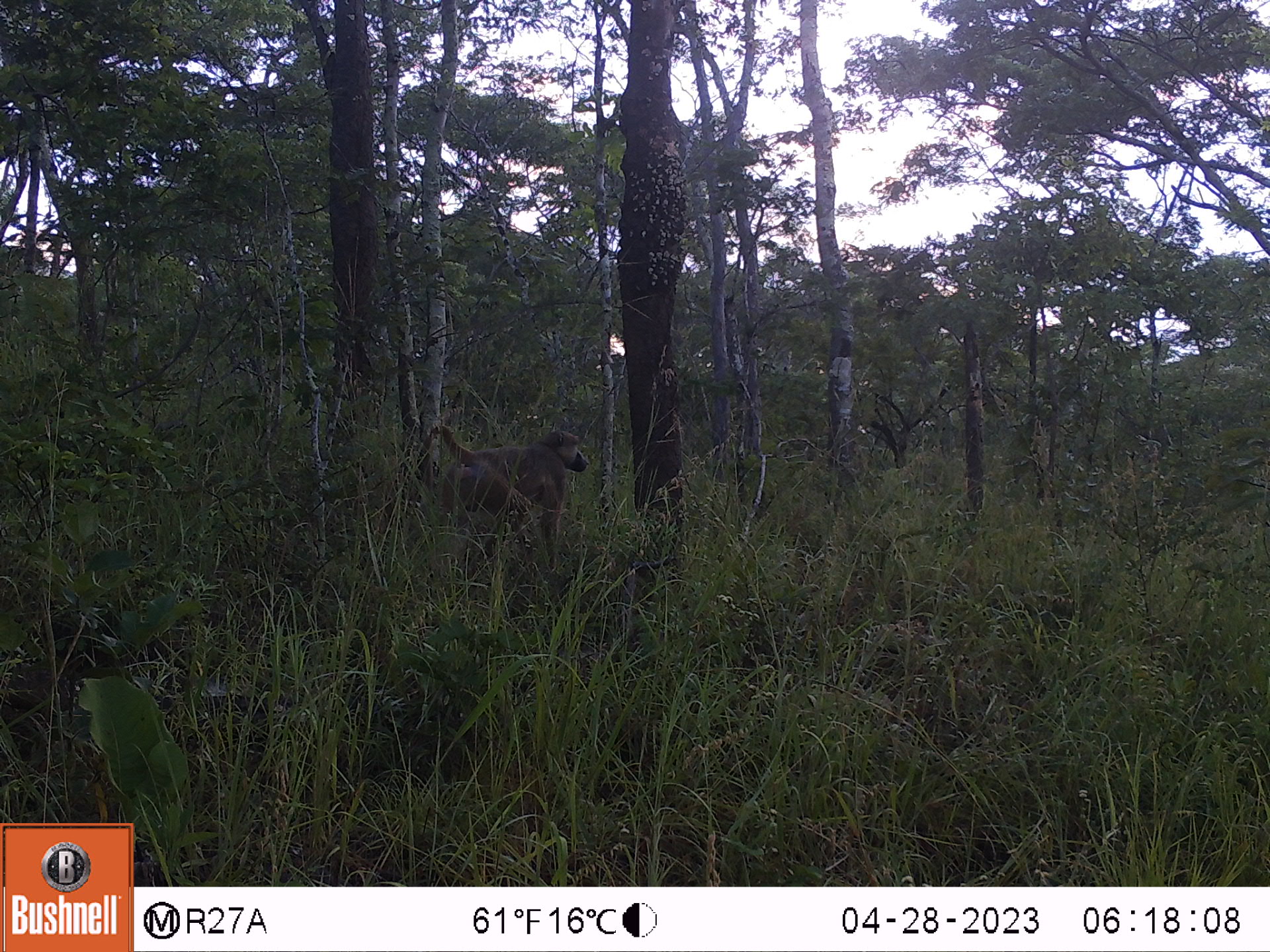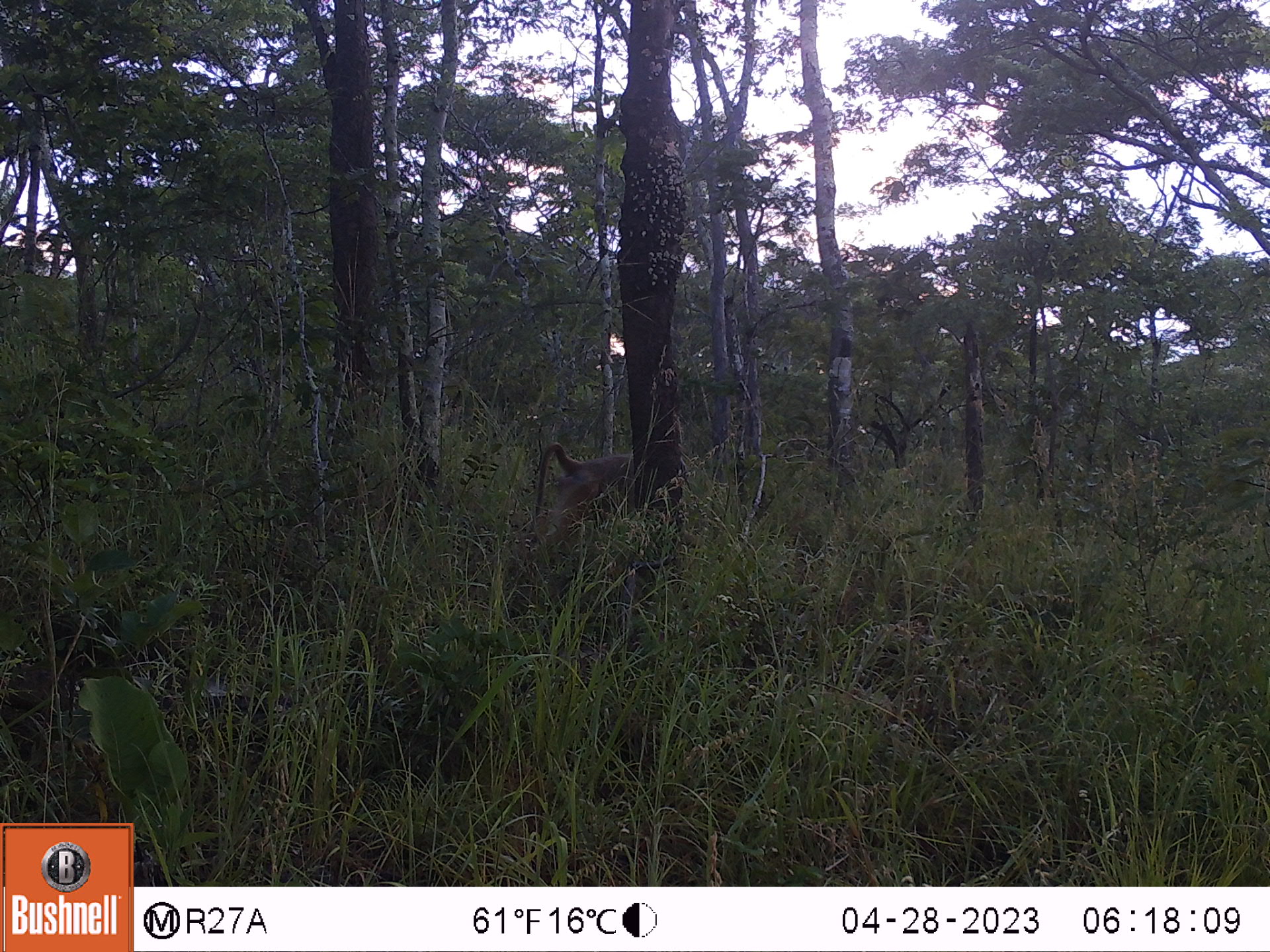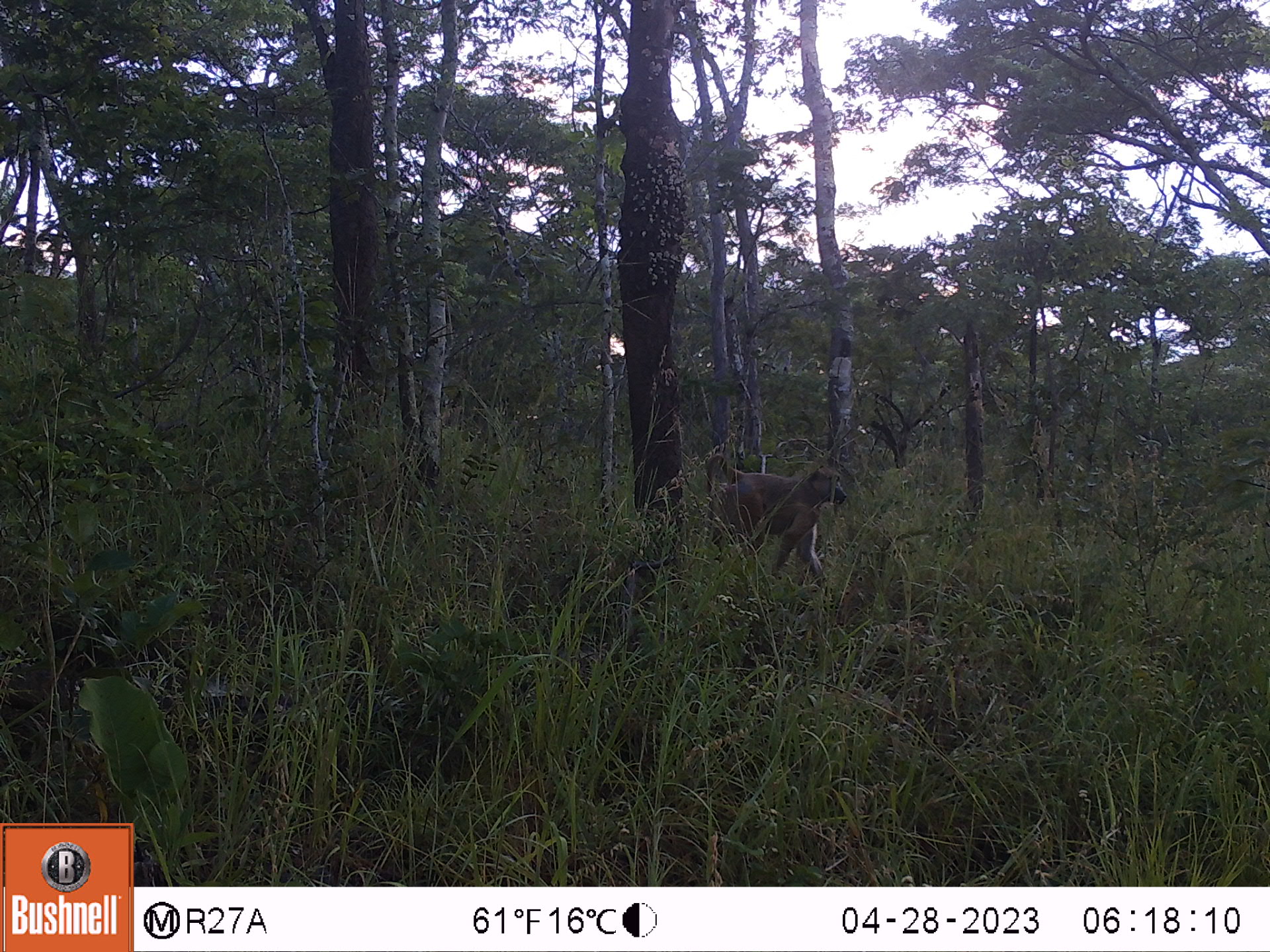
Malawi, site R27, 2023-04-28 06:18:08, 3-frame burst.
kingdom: Animalia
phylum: Chordata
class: Mammalia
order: Primates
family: Cercopithecidae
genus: Papio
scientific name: Papio cynocephalus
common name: yellow baboon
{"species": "yellow baboon (Papio cynocephalus)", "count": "1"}